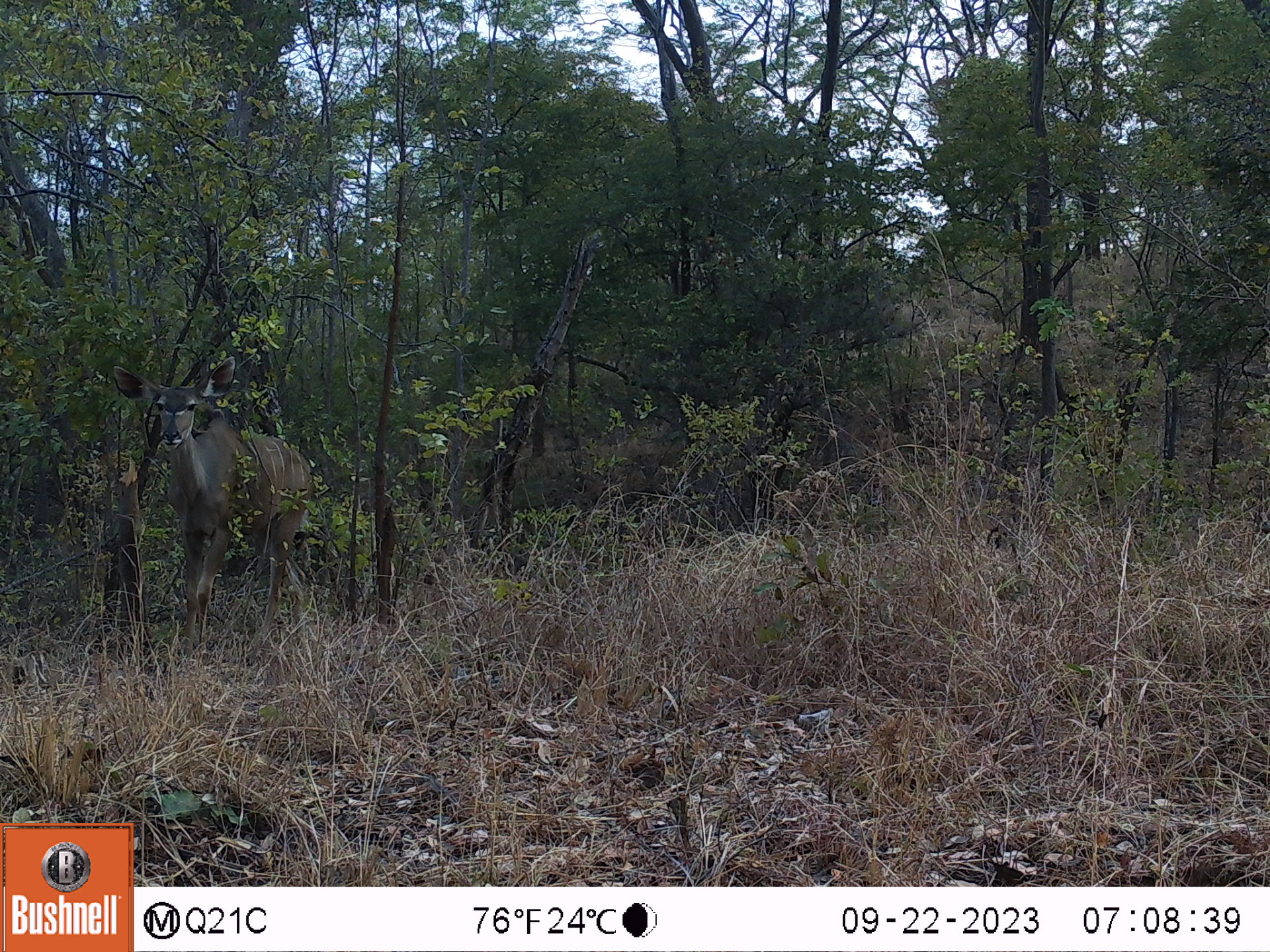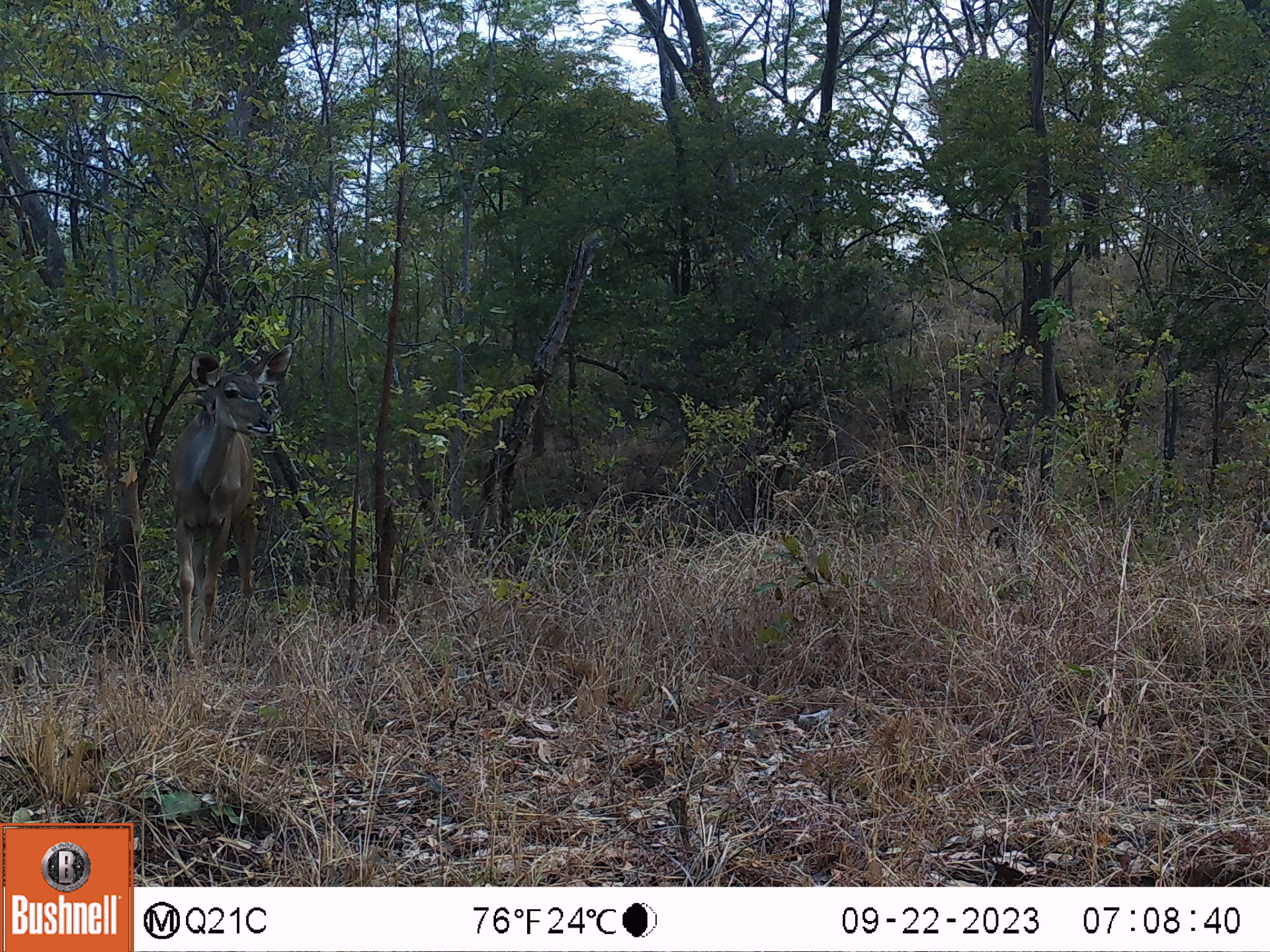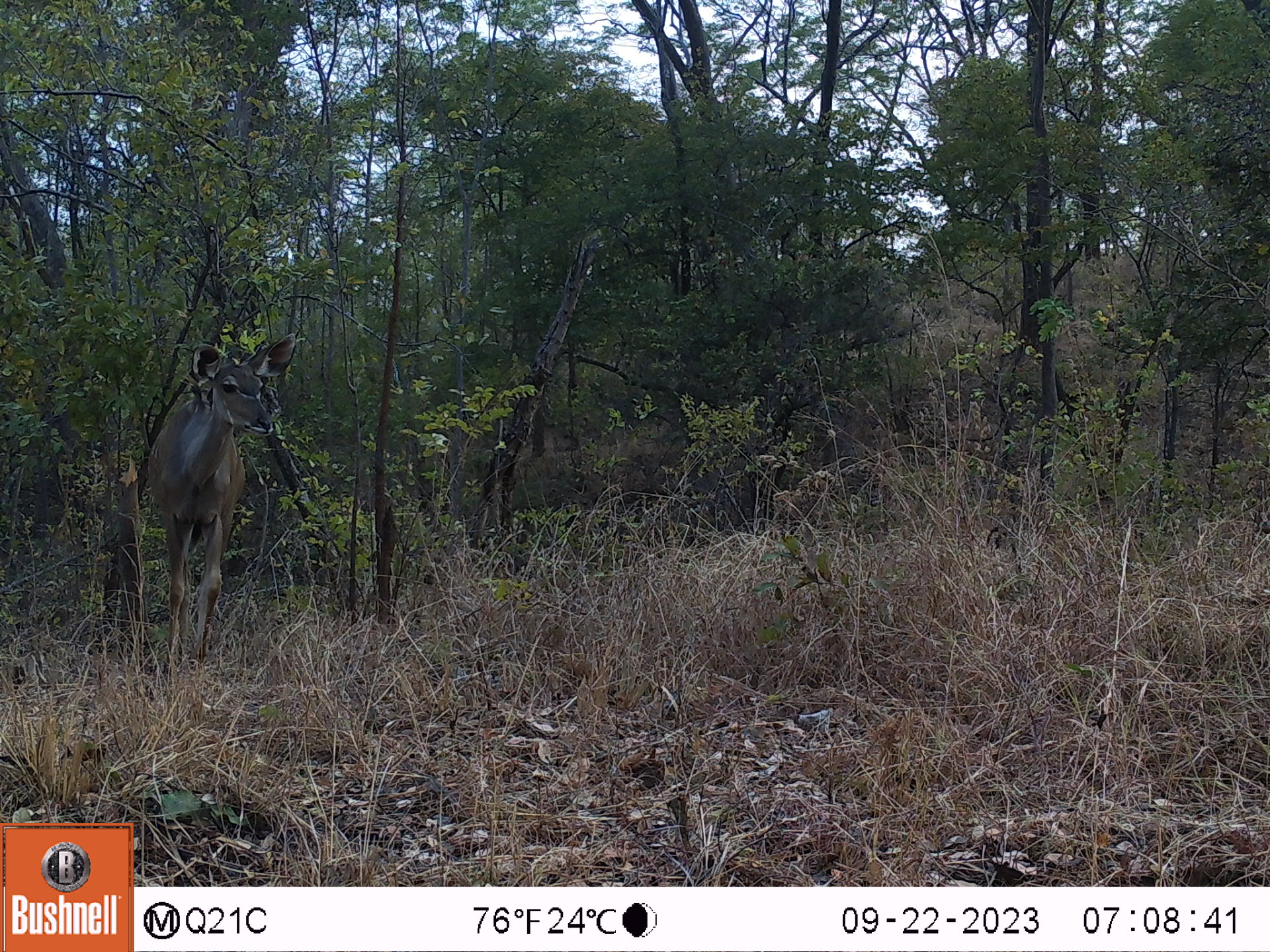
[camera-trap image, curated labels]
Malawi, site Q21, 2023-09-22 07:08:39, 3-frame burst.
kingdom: Animalia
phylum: Chordata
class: Mammalia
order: Artiodactyla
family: Bovidae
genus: Tragelaphus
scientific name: Tragelaphus strepsiceros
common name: greater kudu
Greater kudu (Tragelaphus strepsiceros), count 1.